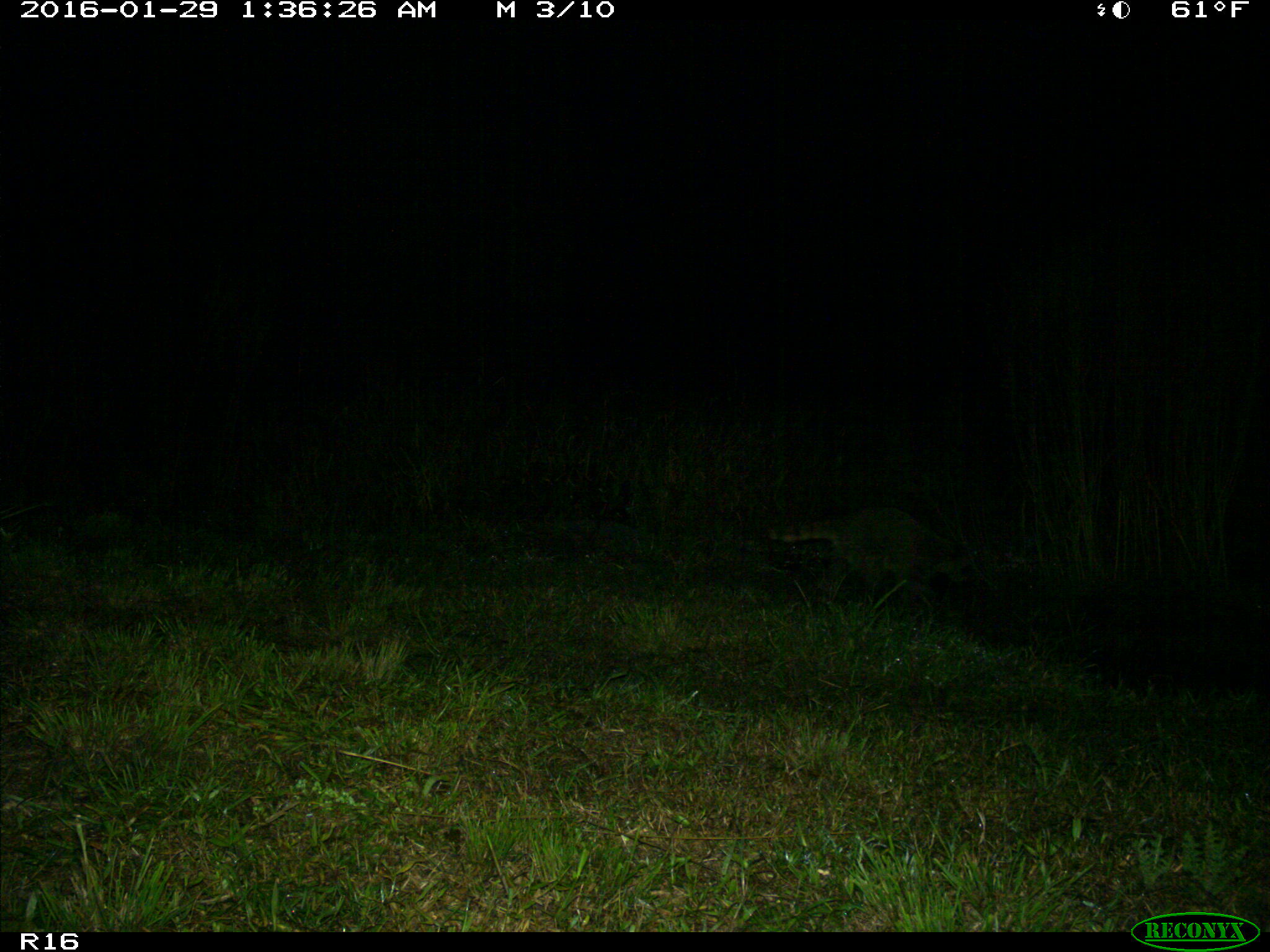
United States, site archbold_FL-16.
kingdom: Animalia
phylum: Chordata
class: Mammalia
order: Carnivora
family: Procyonidae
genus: Procyon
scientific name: Procyon lotor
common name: common raccoon